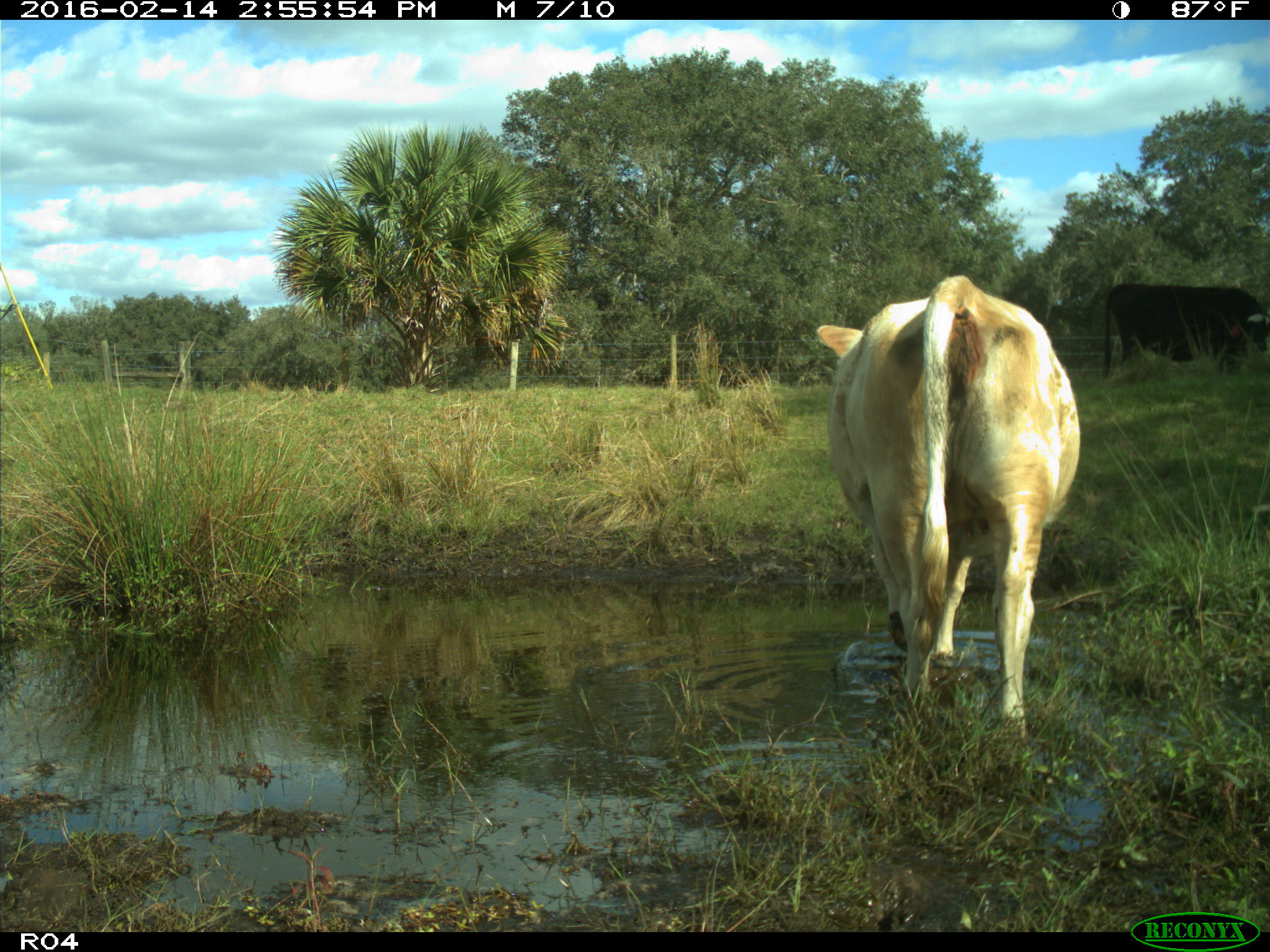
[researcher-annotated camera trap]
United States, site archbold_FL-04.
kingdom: Animalia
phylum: Chordata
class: Mammalia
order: Artiodactyla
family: Bovidae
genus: Bos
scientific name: Bos taurus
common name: domestic cow